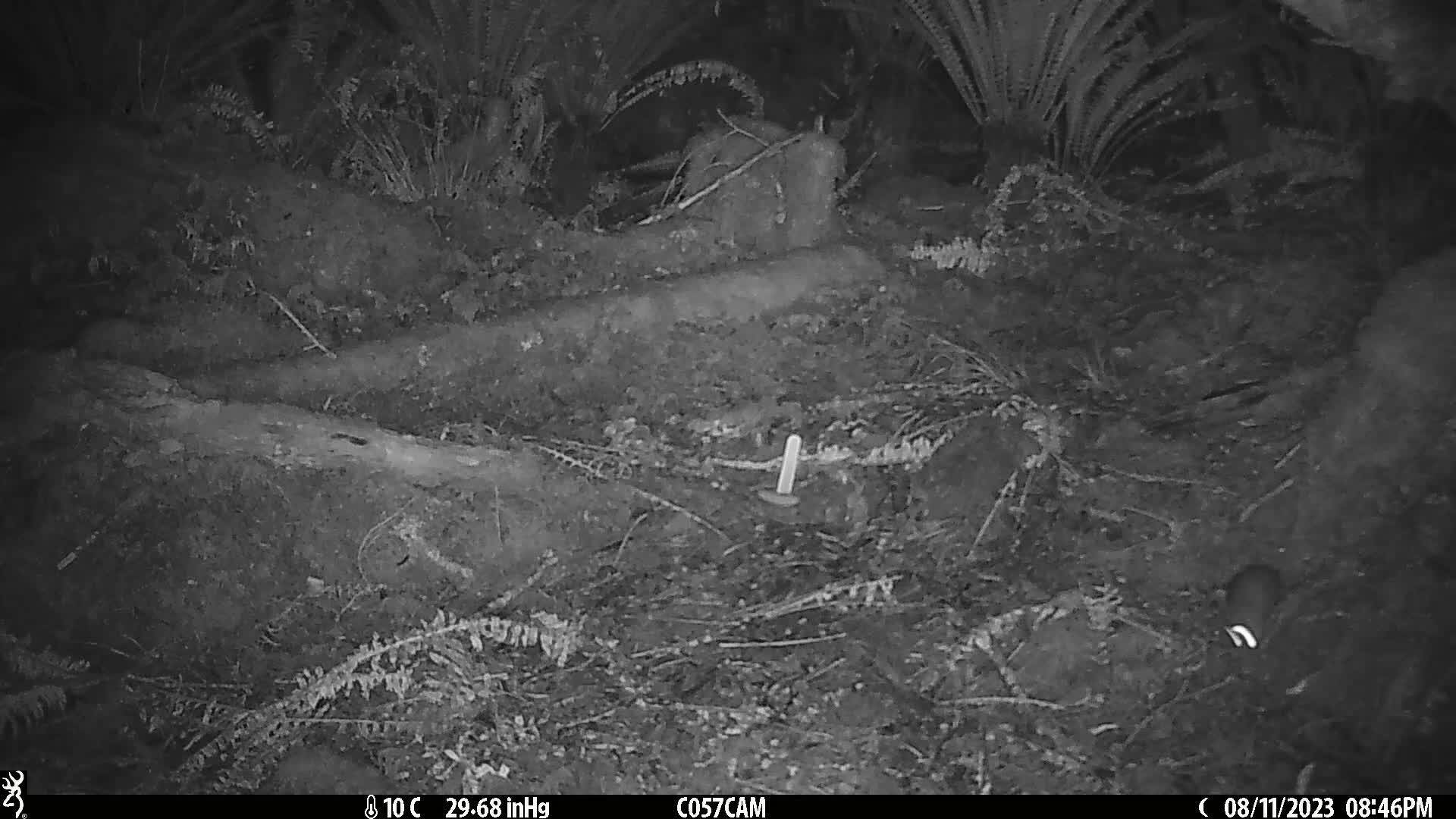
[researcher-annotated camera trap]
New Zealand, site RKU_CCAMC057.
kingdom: Animalia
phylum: Chordata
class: Mammalia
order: Rodentia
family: Muridae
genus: Rattus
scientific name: Rattus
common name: rat